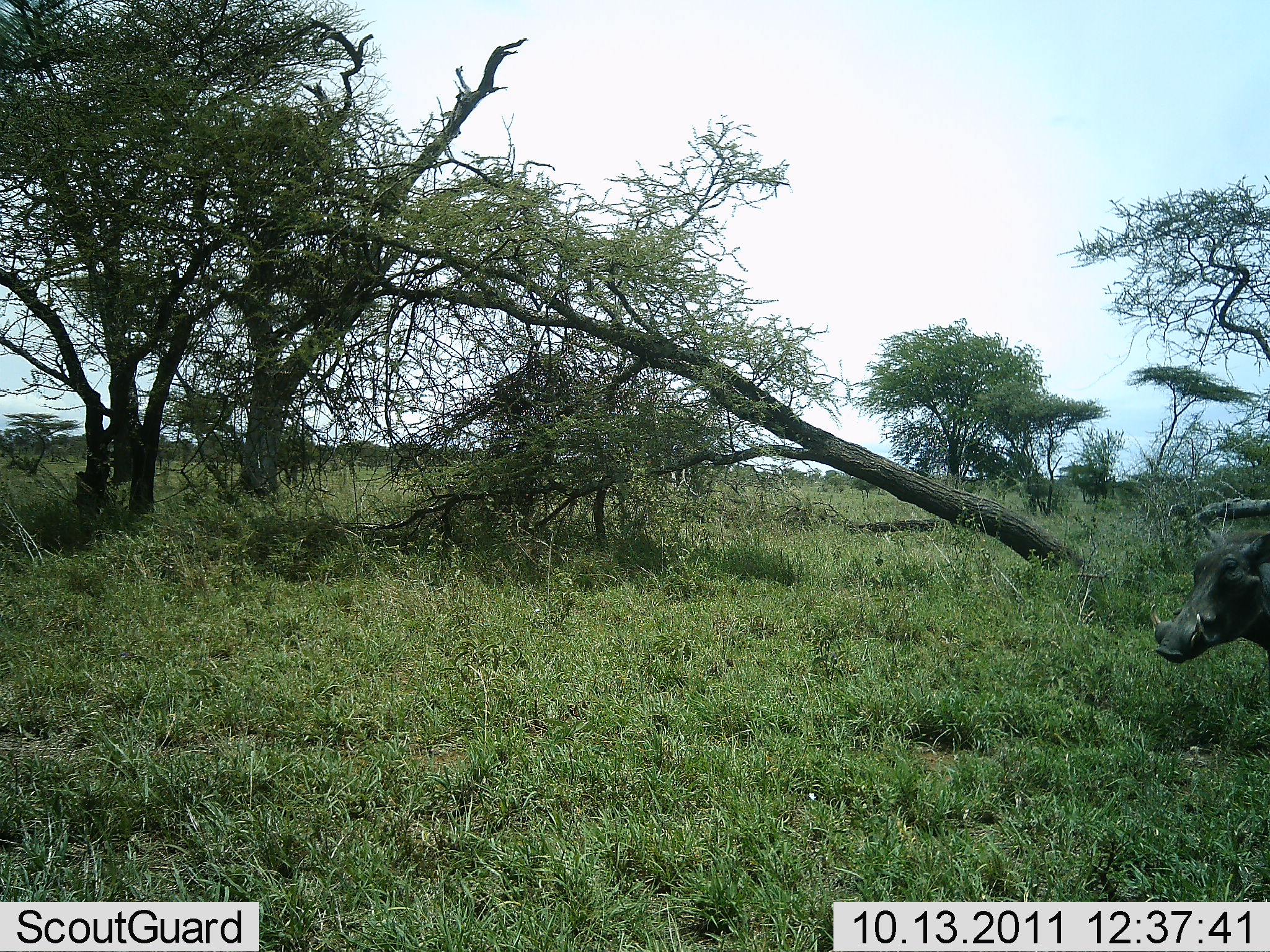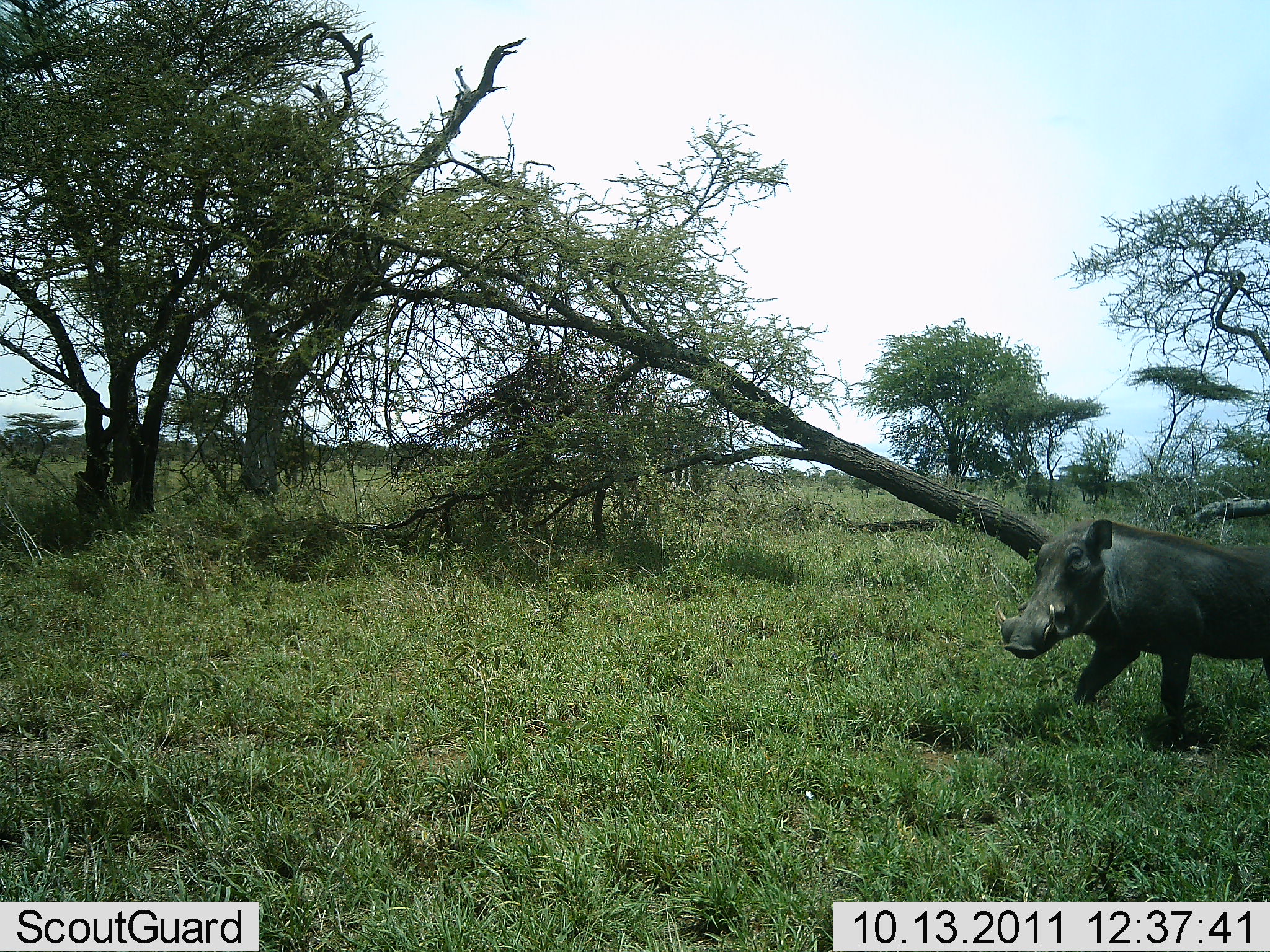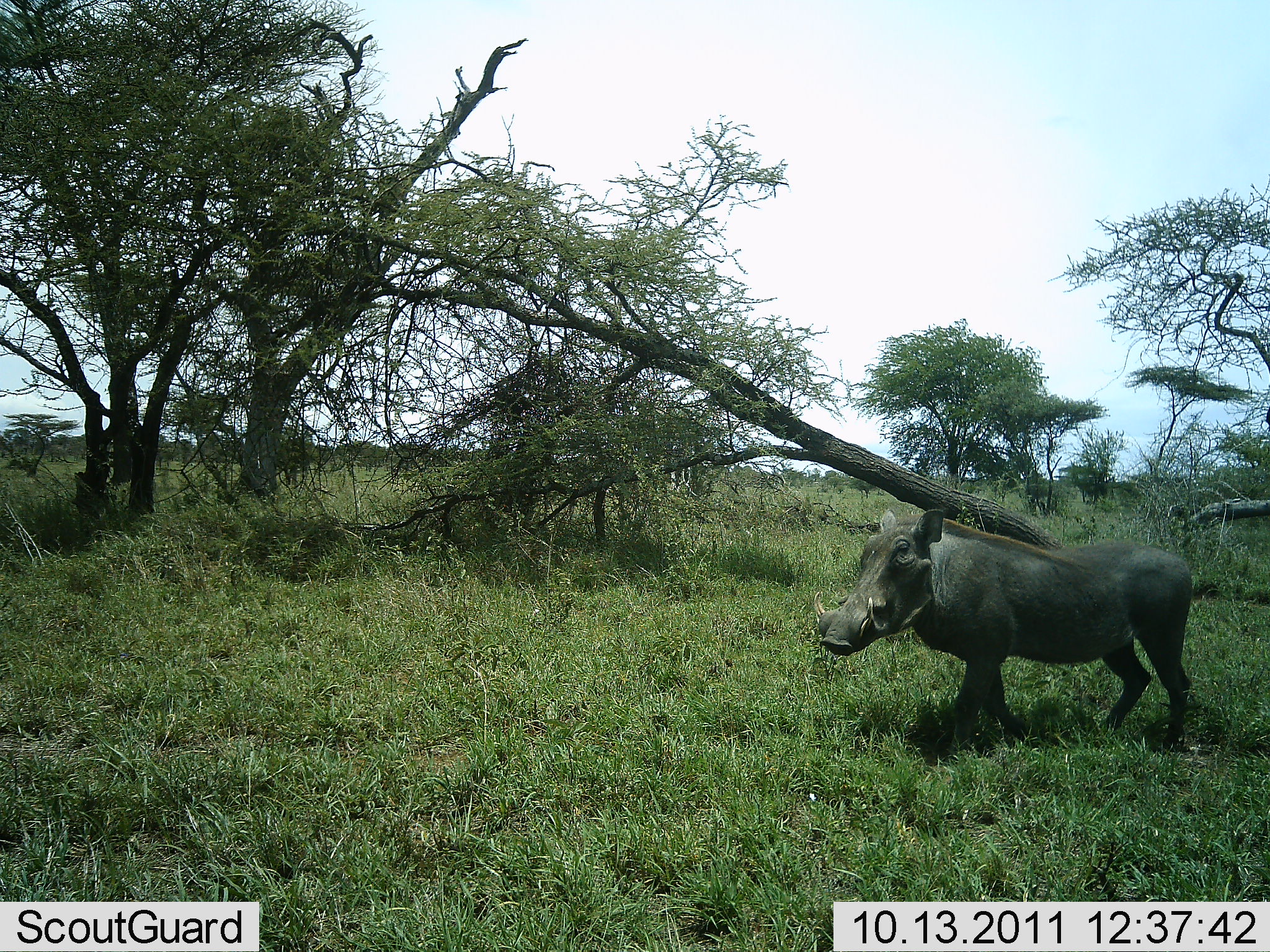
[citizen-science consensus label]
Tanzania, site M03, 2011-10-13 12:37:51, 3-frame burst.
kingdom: Animalia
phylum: Chordata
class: Mammalia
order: Artiodactyla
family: Suidae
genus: Phacochoerus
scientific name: Phacochoerus africanus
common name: warthog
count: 1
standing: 25%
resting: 0%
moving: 83%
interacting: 8%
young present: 0%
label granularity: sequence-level